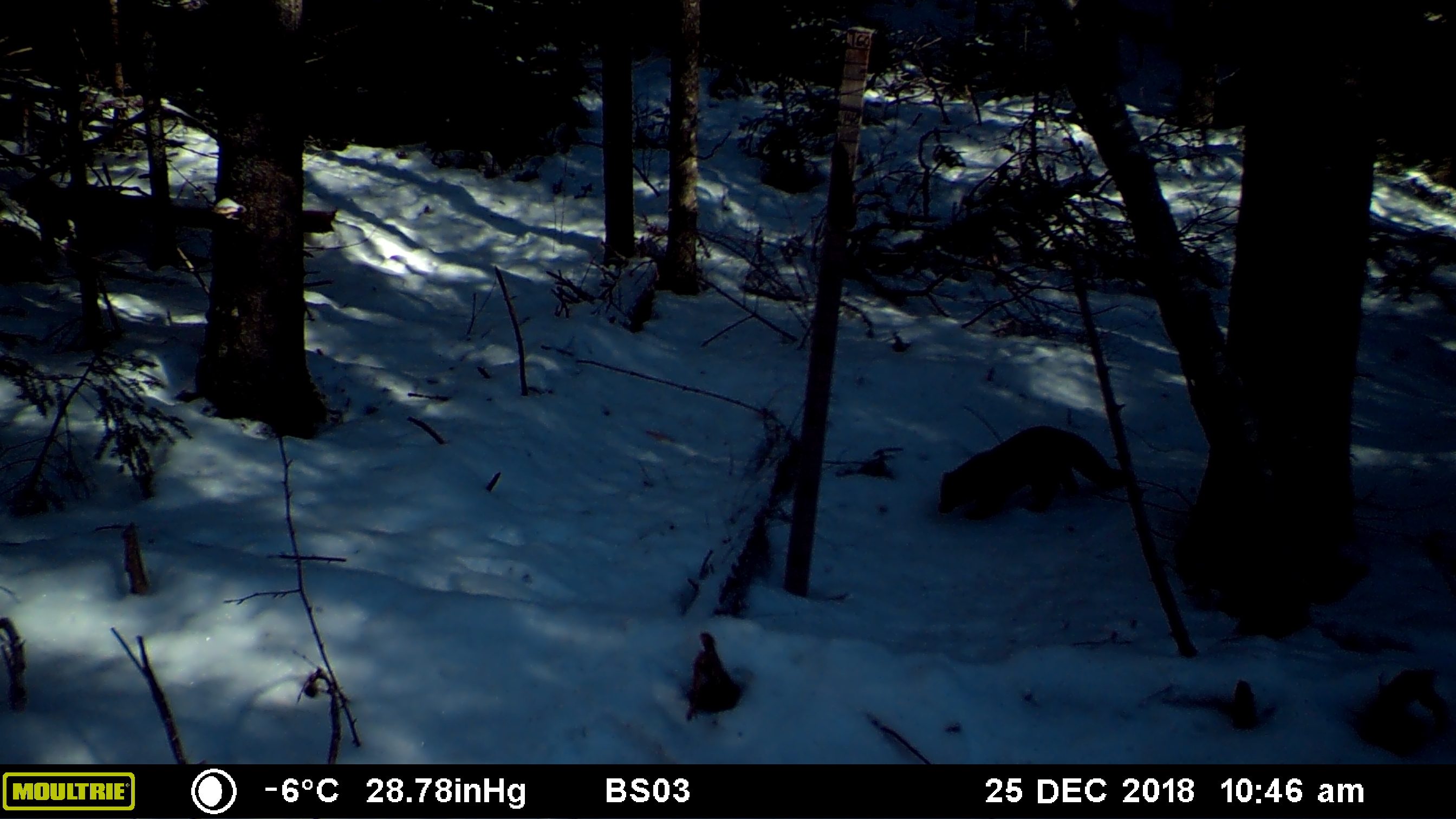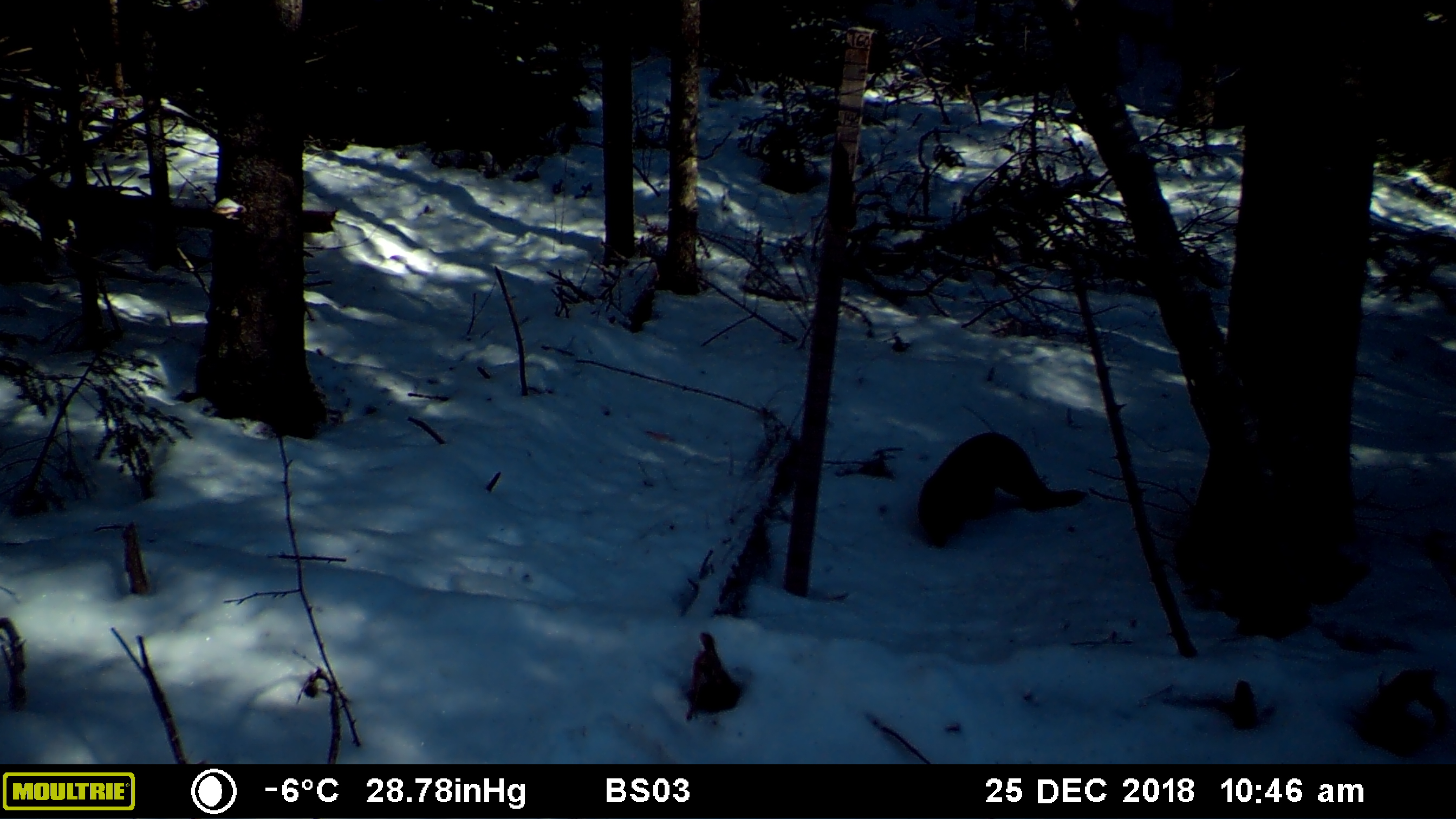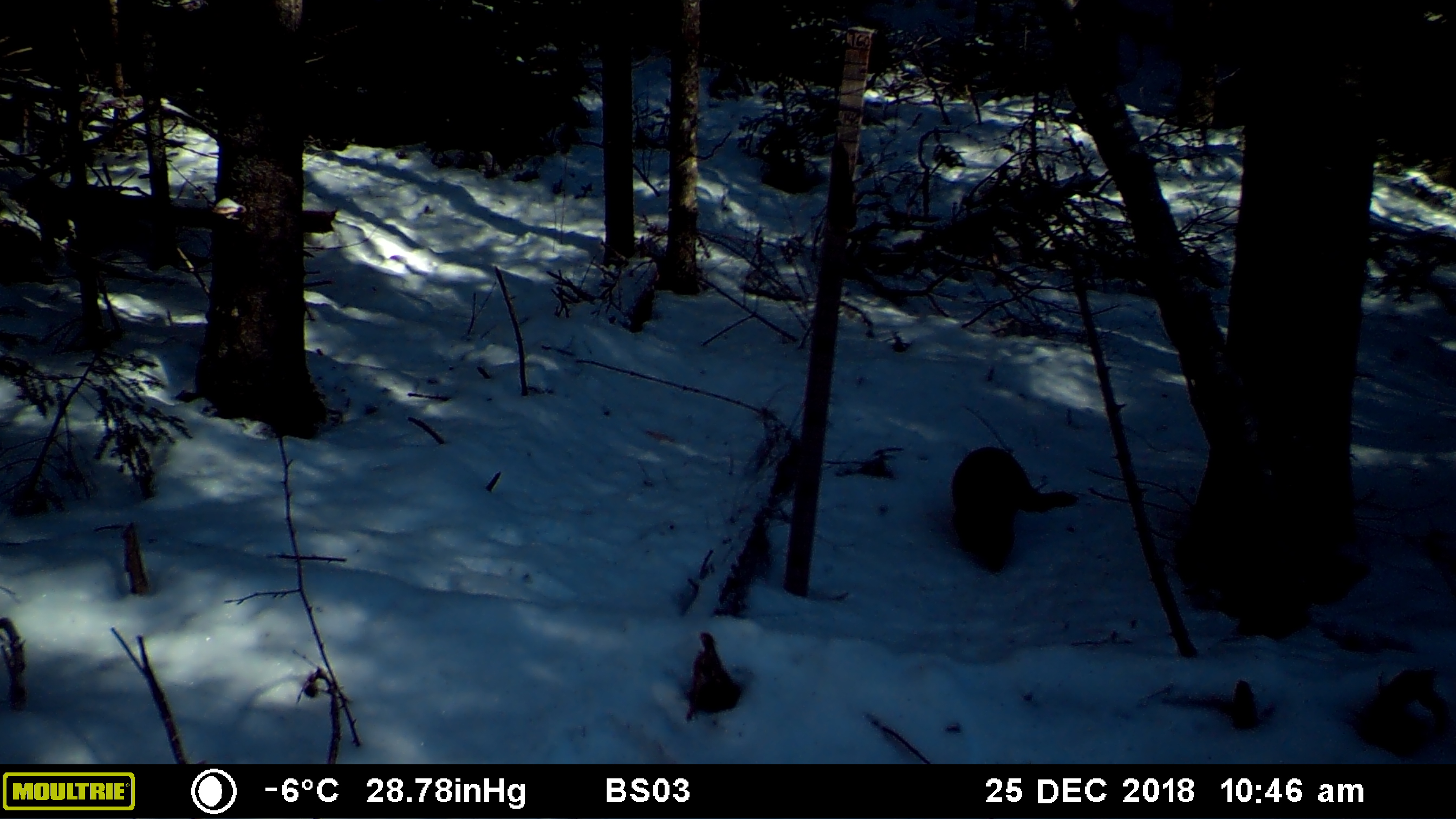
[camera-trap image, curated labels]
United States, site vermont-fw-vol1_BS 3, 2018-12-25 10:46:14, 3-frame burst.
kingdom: Animalia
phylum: Chordata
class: Mammalia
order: Carnivora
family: Mustelidae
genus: Pekania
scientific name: Pekania pennanti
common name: fisher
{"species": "fisher (Pekania pennanti)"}